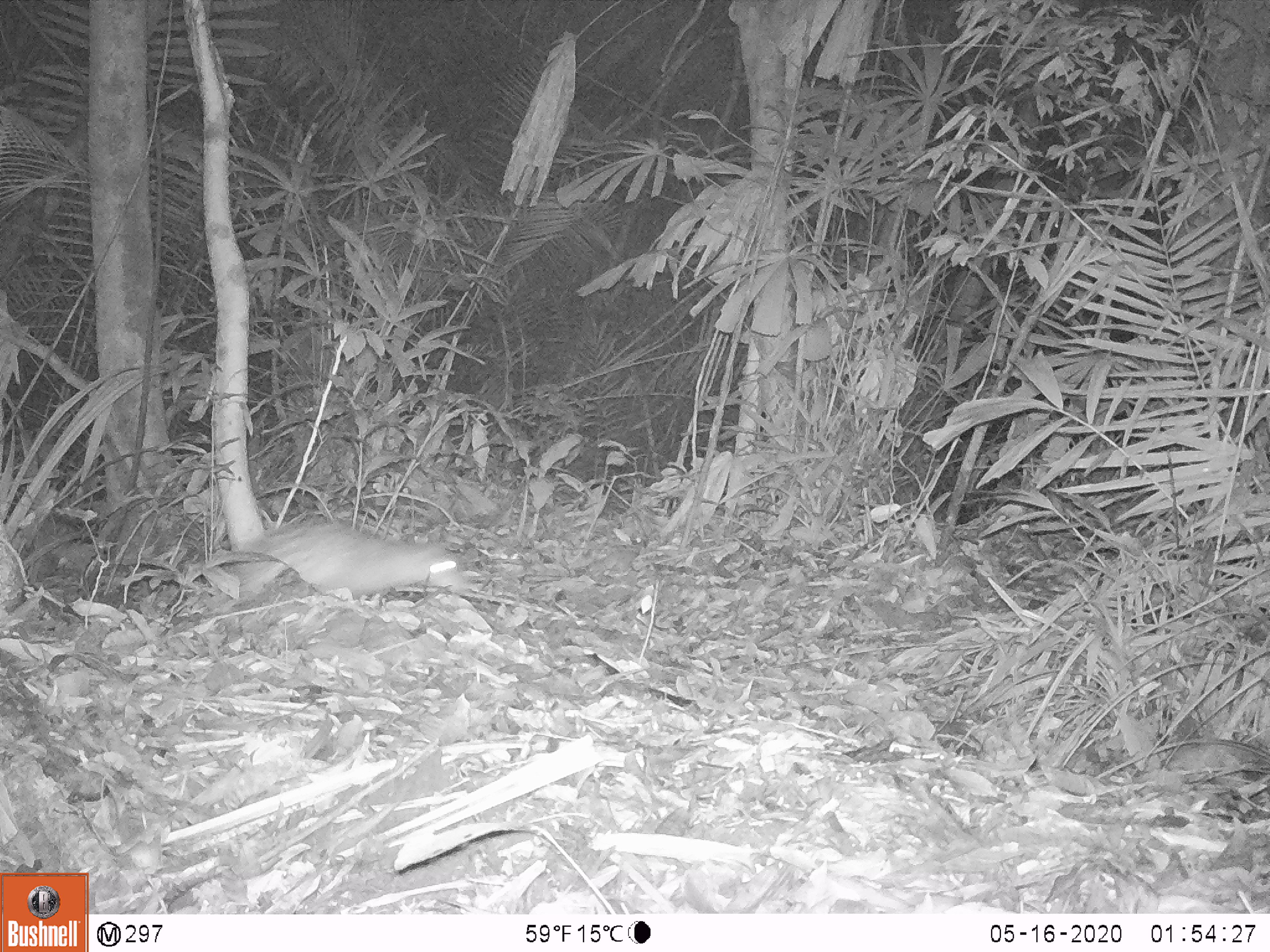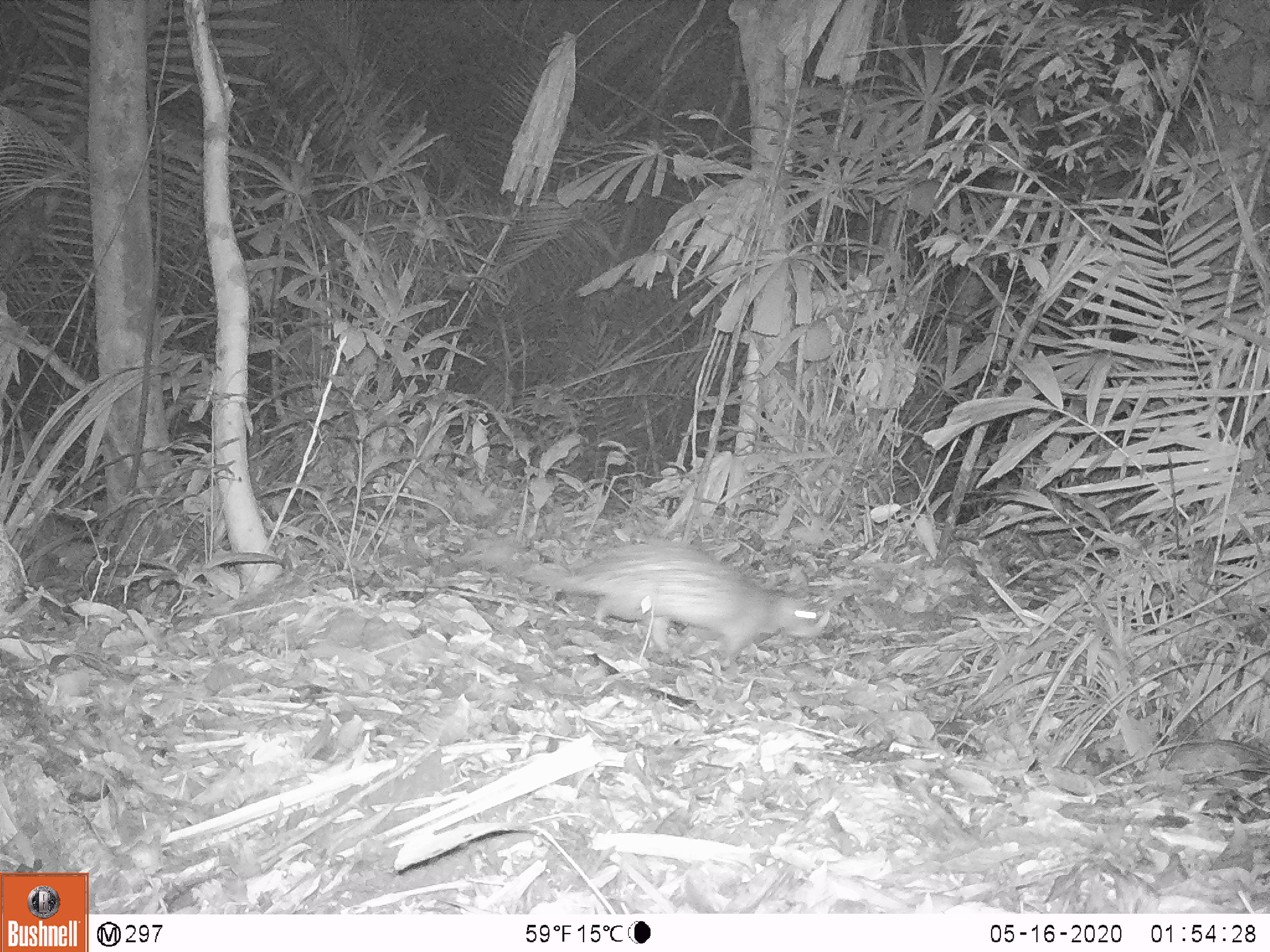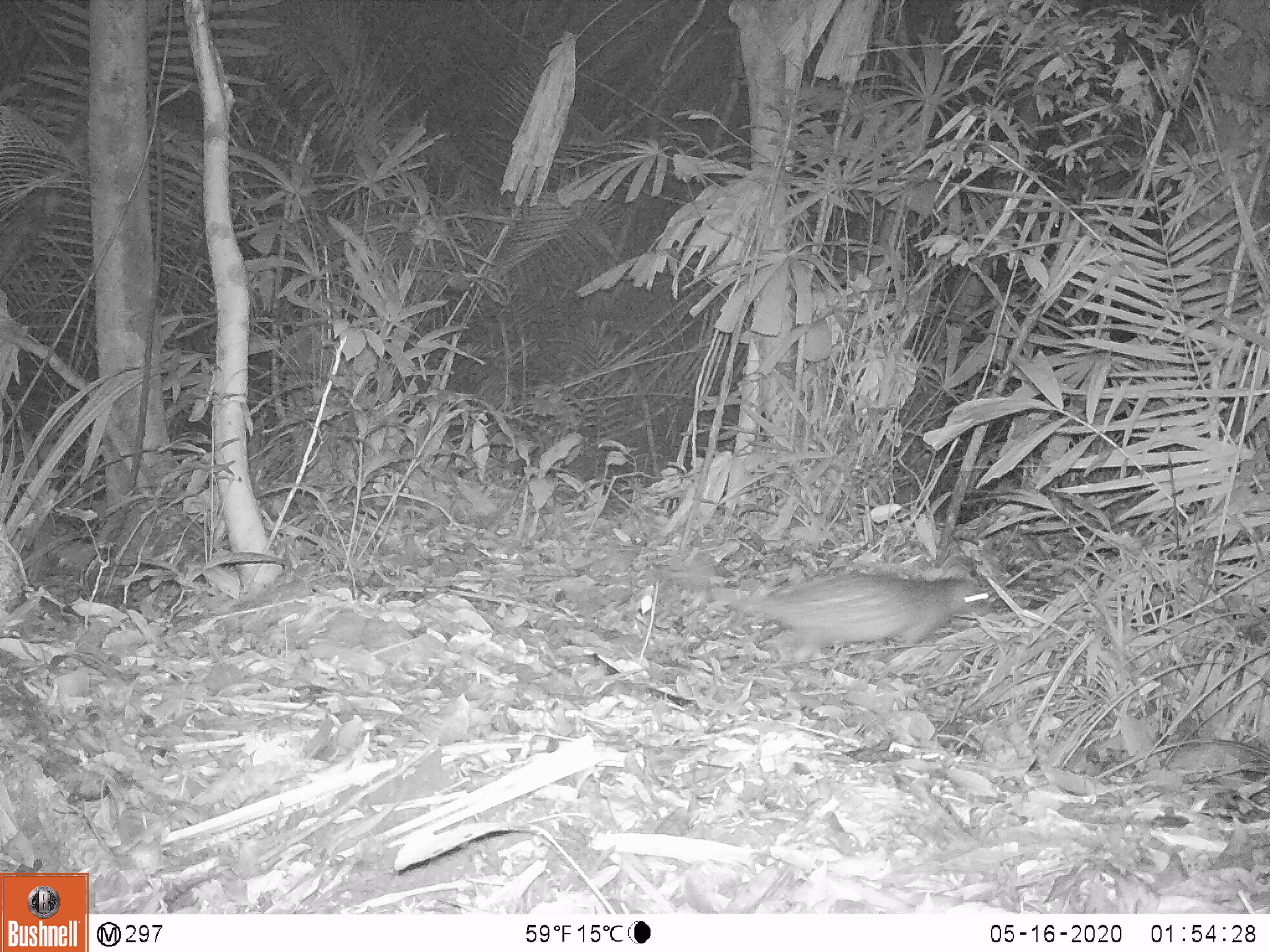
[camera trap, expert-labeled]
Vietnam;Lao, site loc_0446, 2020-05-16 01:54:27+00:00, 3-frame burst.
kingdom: Animalia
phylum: Chordata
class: Mammalia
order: Rodentia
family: Hystricidae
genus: Atherurus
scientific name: Atherurus macrourus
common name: asiatic brush-tailed porcupine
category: asiatic brush tailed porcupine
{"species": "asiatic brush tailed porcupine (asiatic brush-tailed porcupine) (Atherurus macrourus)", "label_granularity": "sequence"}